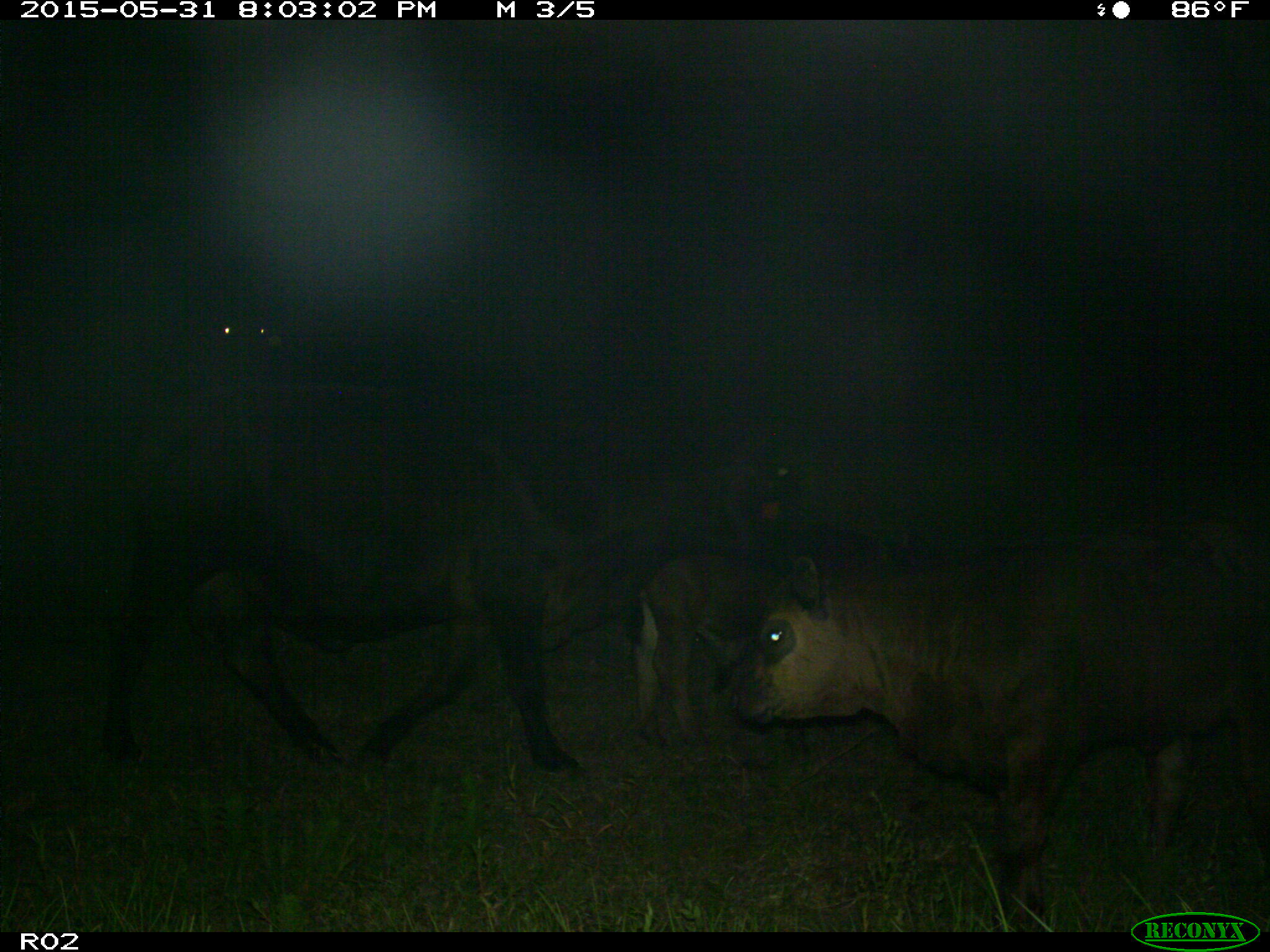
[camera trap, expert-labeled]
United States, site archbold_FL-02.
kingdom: Animalia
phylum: Chordata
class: Mammalia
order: Artiodactyla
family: Bovidae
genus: Bos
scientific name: Bos taurus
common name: domestic cow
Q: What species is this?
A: Bos taurus (domestic cow).